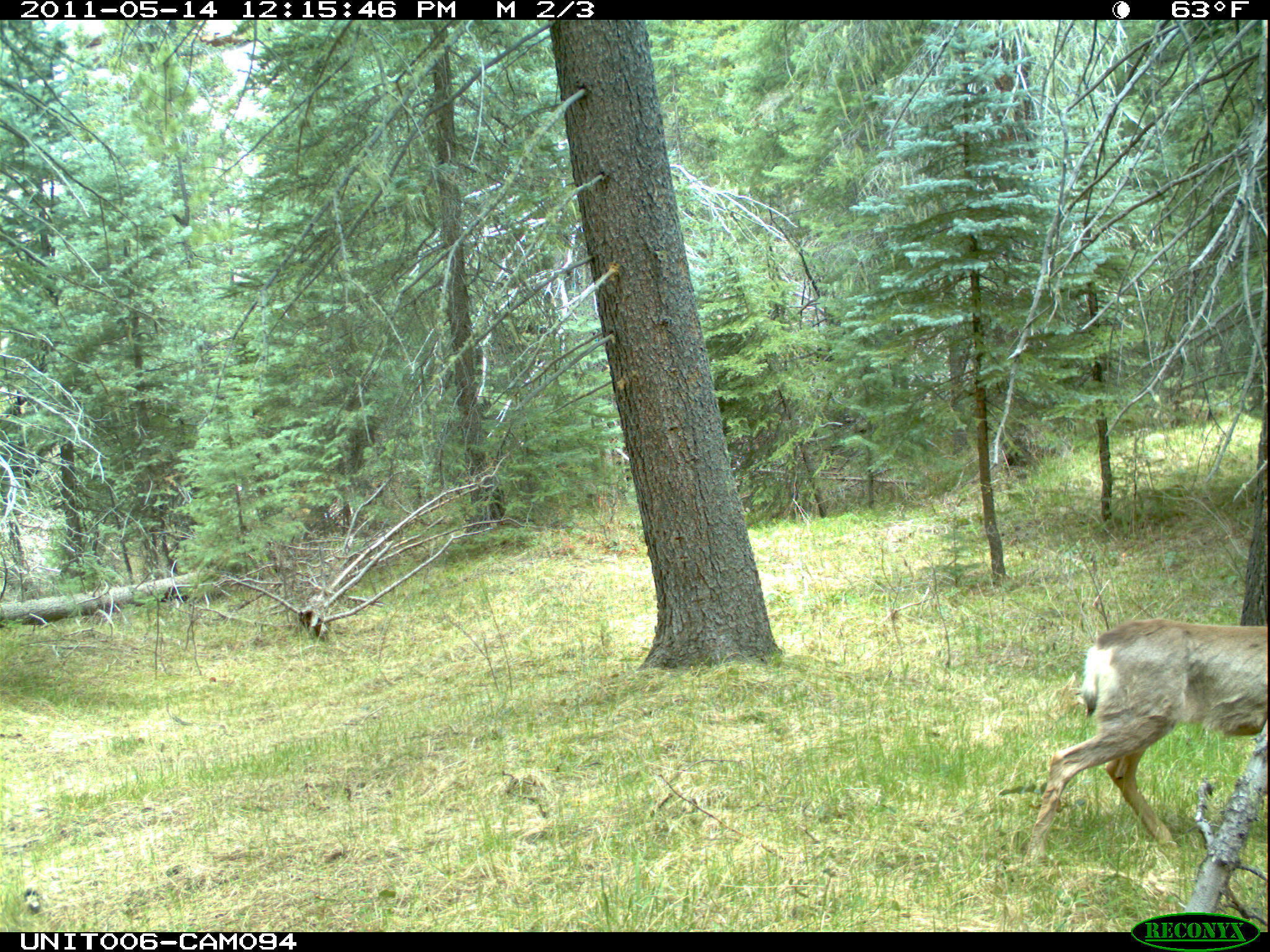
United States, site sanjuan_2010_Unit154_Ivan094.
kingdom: Animalia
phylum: Chordata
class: Mammalia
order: Artiodactyla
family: Cervidae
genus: Odocoileus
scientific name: Odocoileus hemionus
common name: mule deer